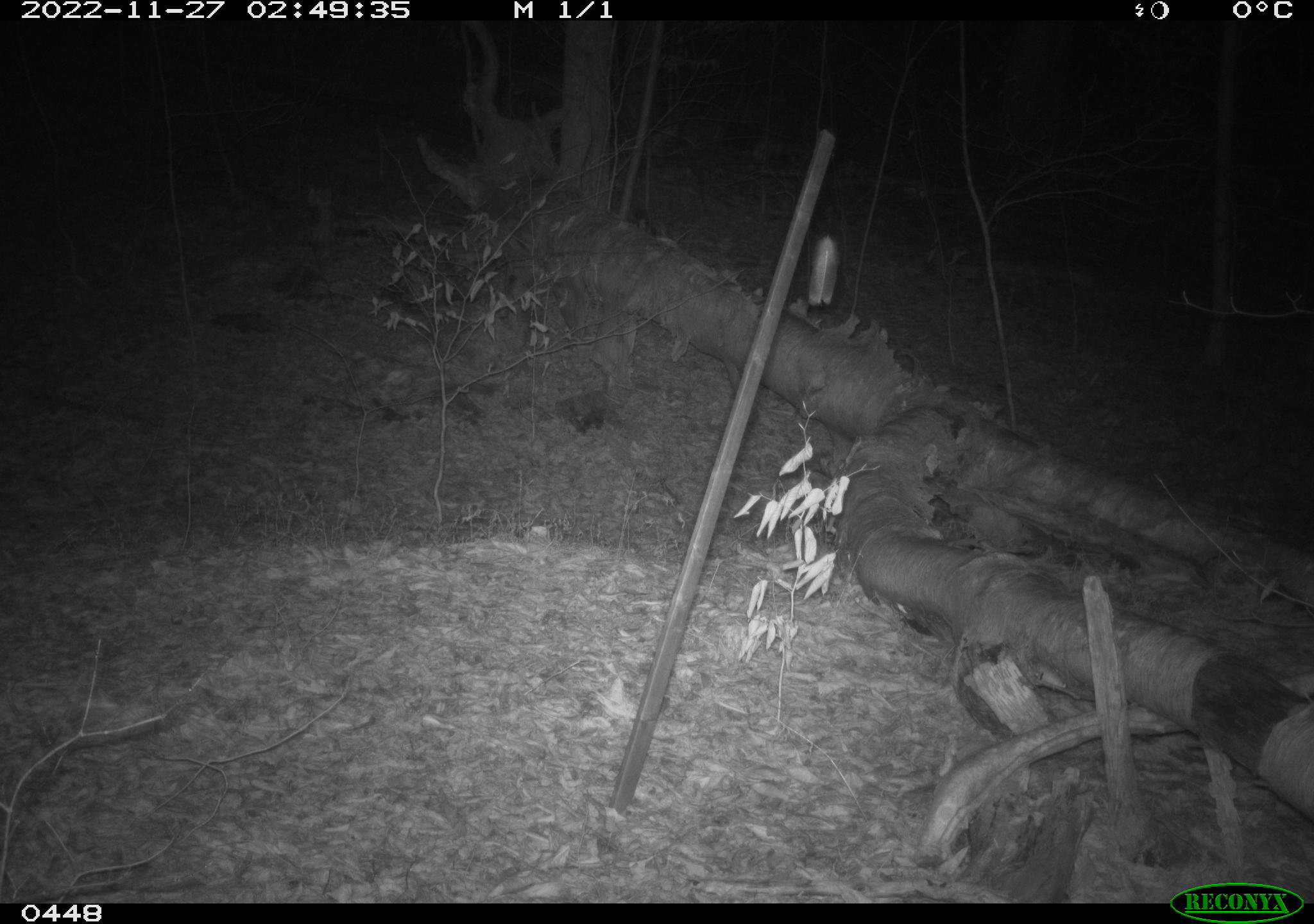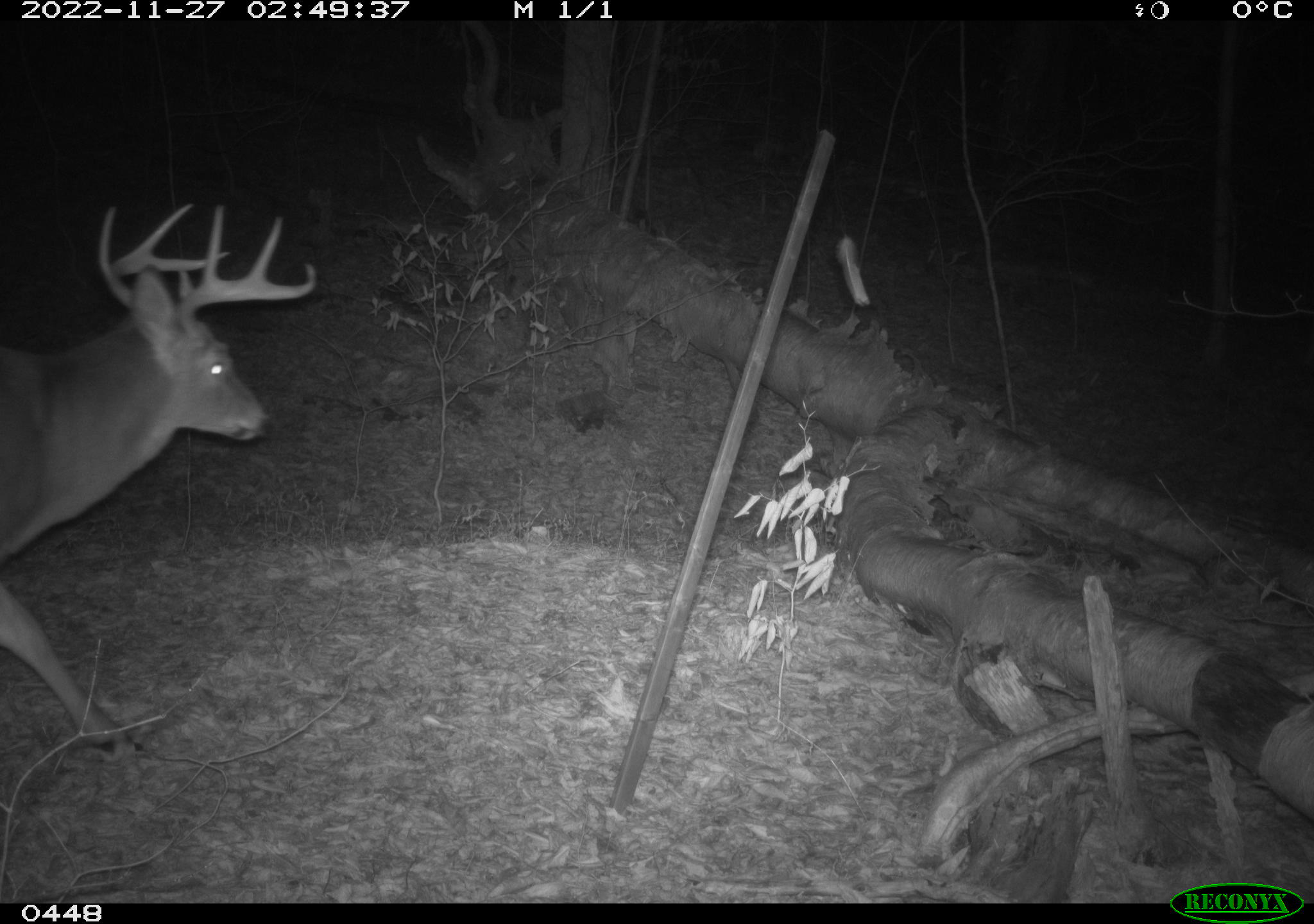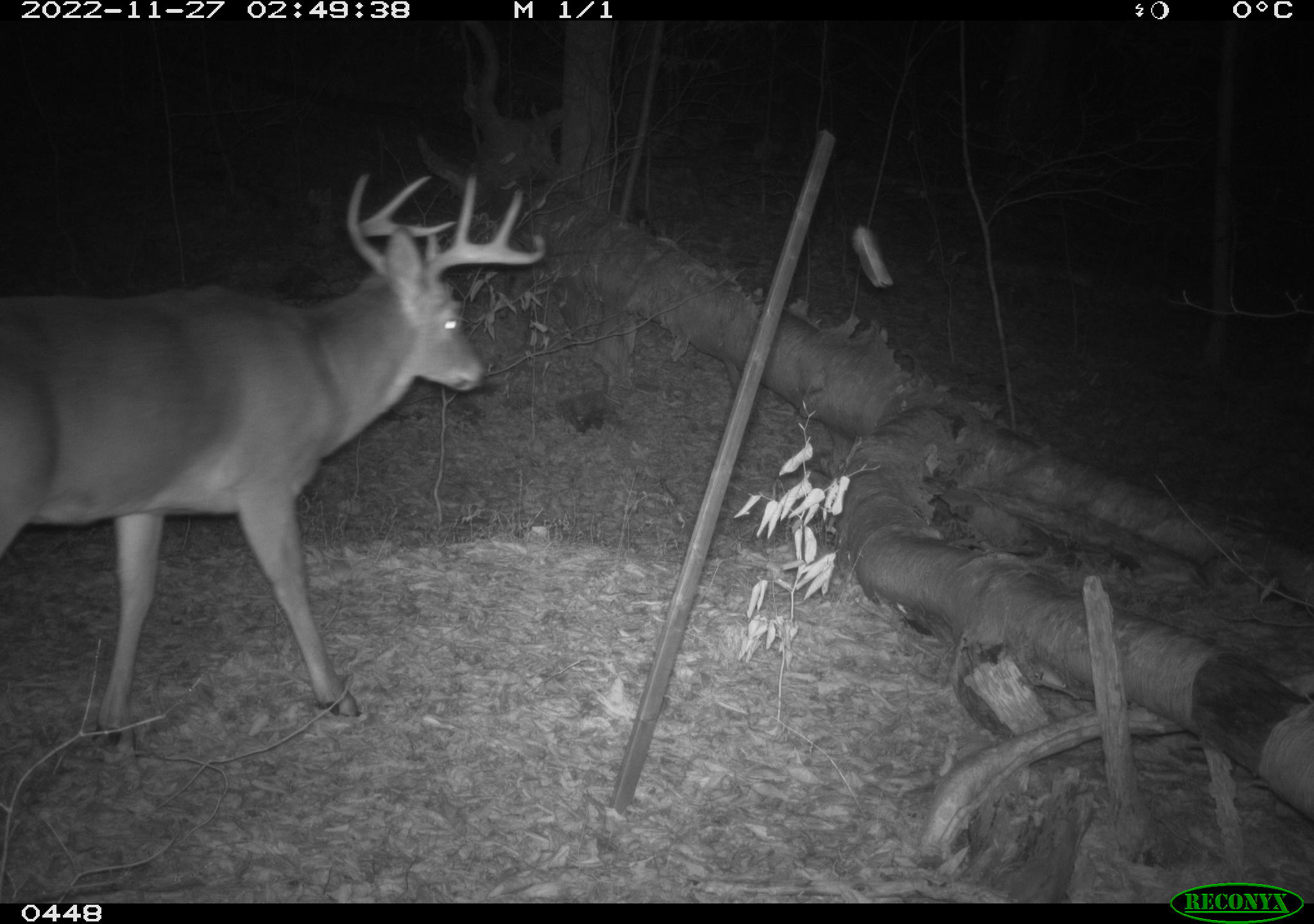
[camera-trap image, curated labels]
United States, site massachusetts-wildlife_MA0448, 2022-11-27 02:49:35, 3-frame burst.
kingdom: Animalia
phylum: Chordata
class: Mammalia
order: Artiodactyla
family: Cervidae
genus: Odocoileus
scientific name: Odocoileus virginianus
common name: white-tailed deer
White-tailed deer (Odocoileus virginianus).